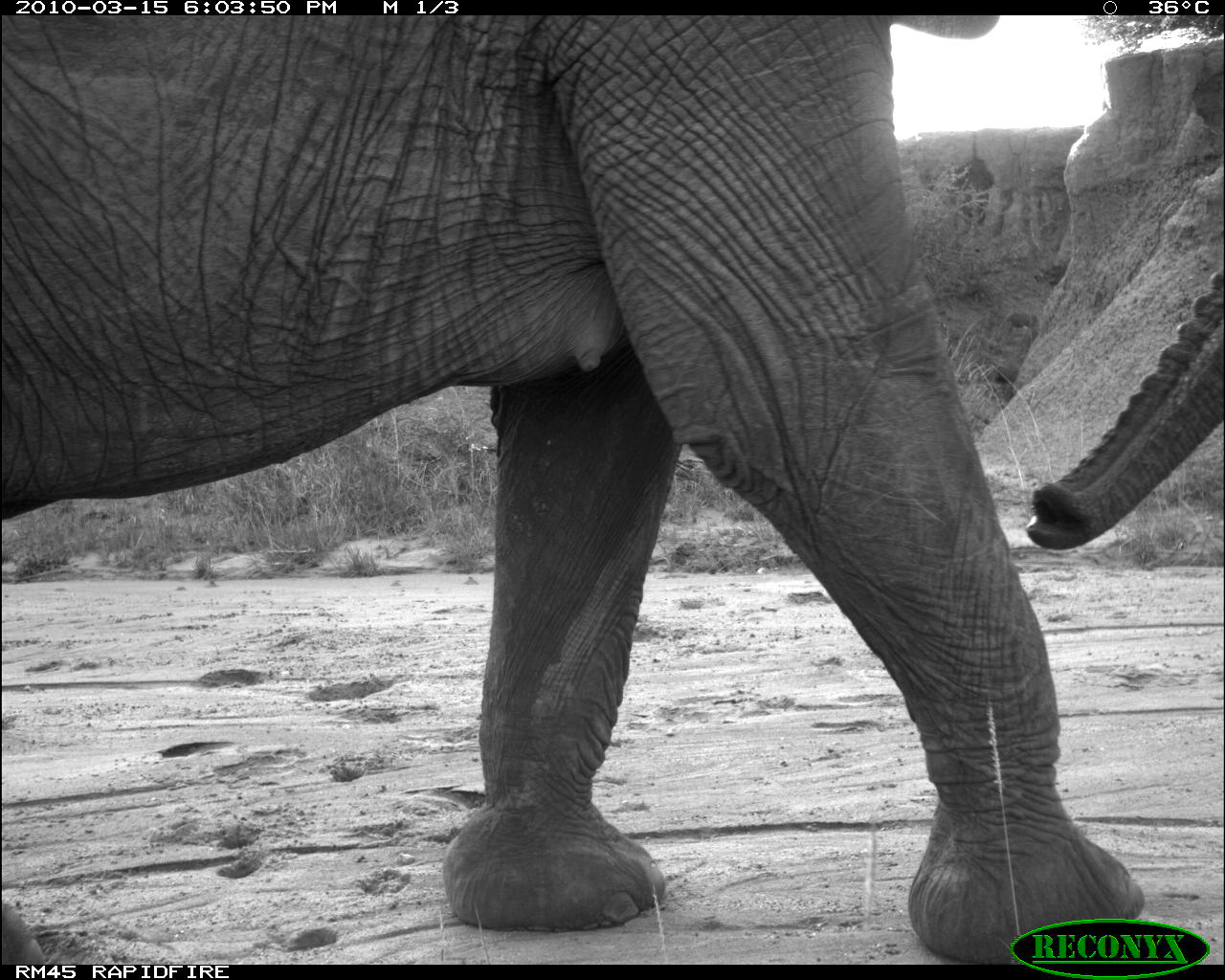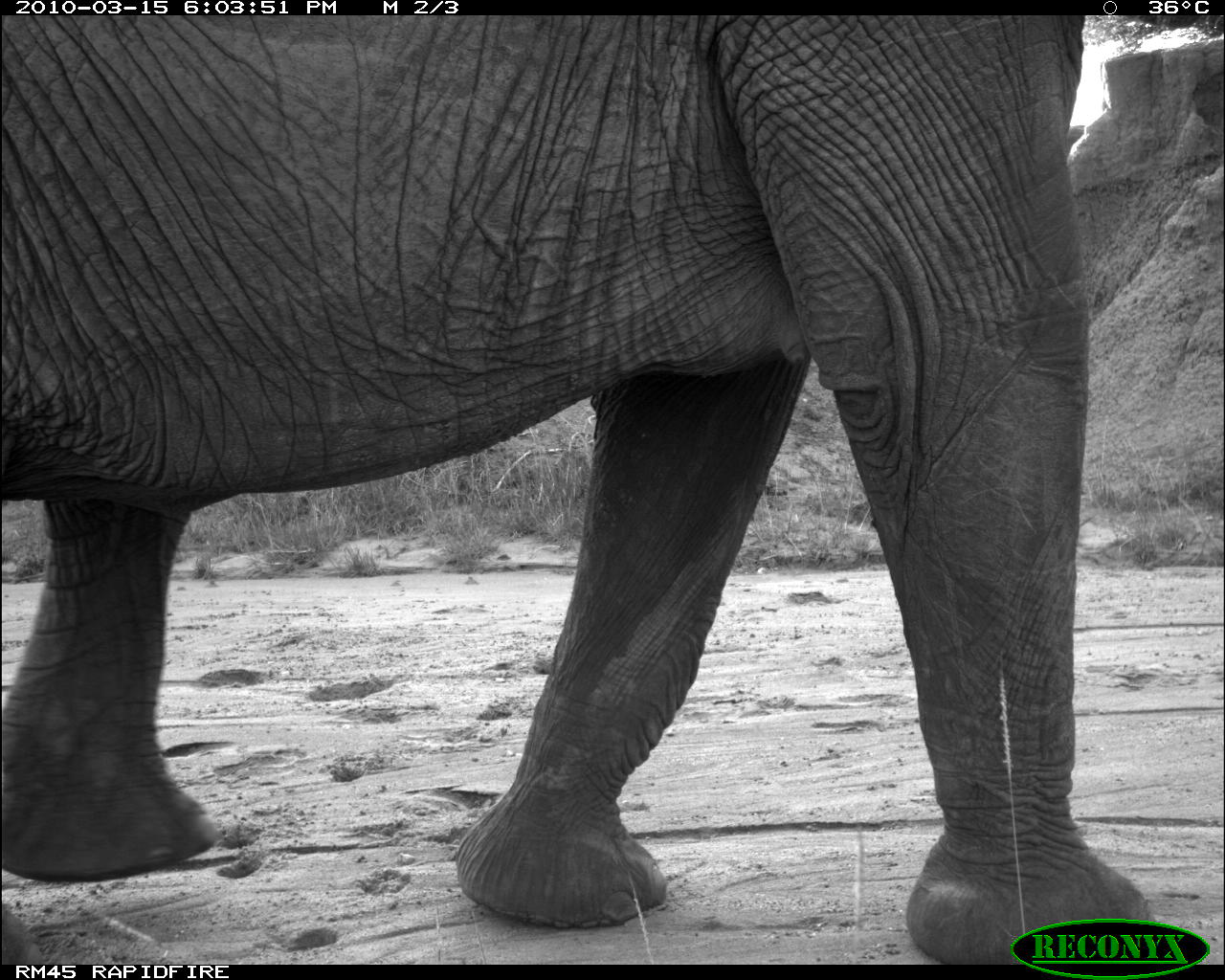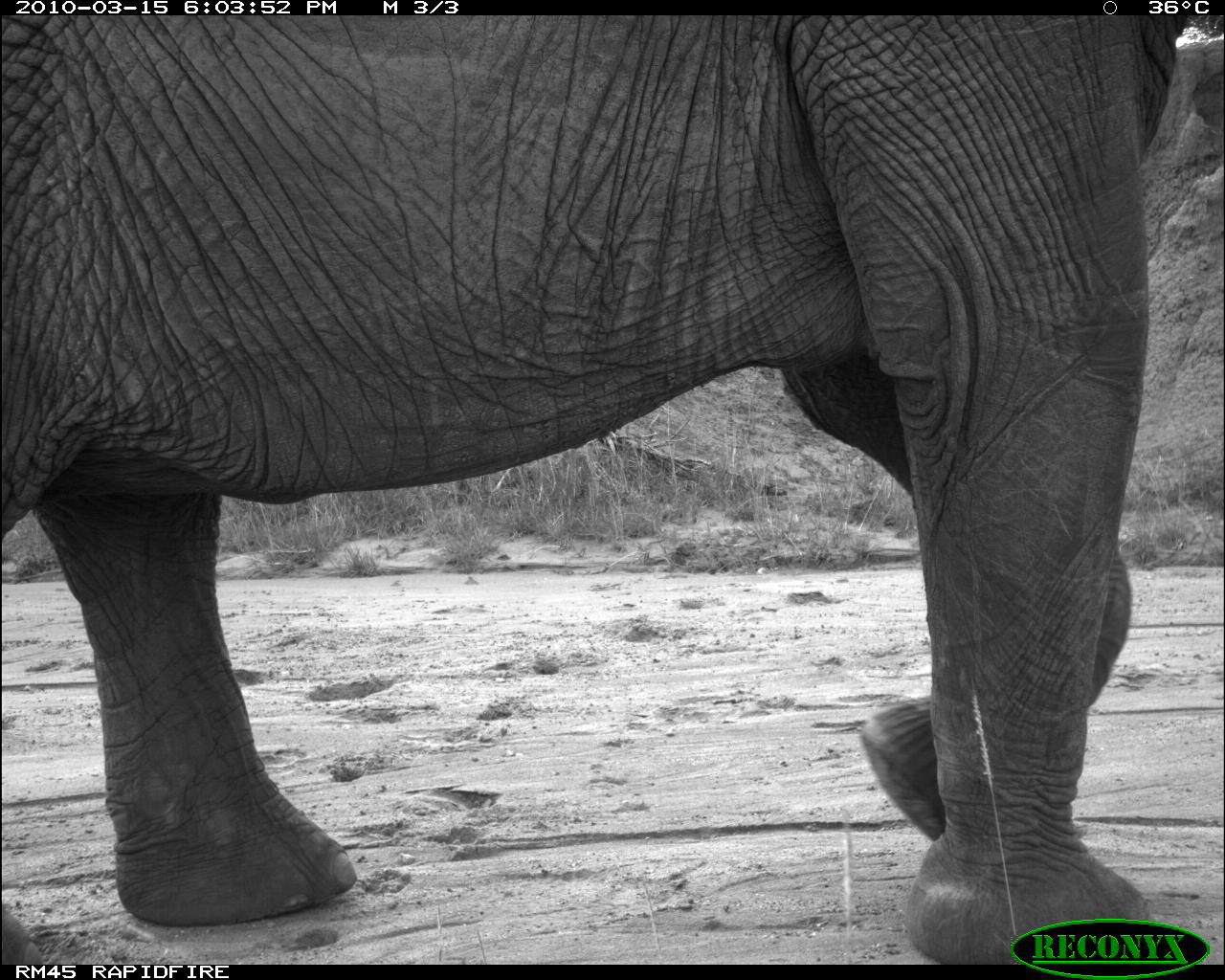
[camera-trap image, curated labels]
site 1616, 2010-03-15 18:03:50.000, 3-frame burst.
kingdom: Animalia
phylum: Chordata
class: Mammalia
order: Proboscidea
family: Elephantidae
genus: Loxodonta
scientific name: Loxodonta africana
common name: african bush elephant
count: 1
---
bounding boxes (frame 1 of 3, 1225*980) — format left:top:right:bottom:
loxodonta africana: 1:16:1223:964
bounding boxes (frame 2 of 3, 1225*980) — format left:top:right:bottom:
loxodonta africana: 0:18:1215:964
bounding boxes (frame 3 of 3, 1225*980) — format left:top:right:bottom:
loxodonta africana: 3:15:1224:963